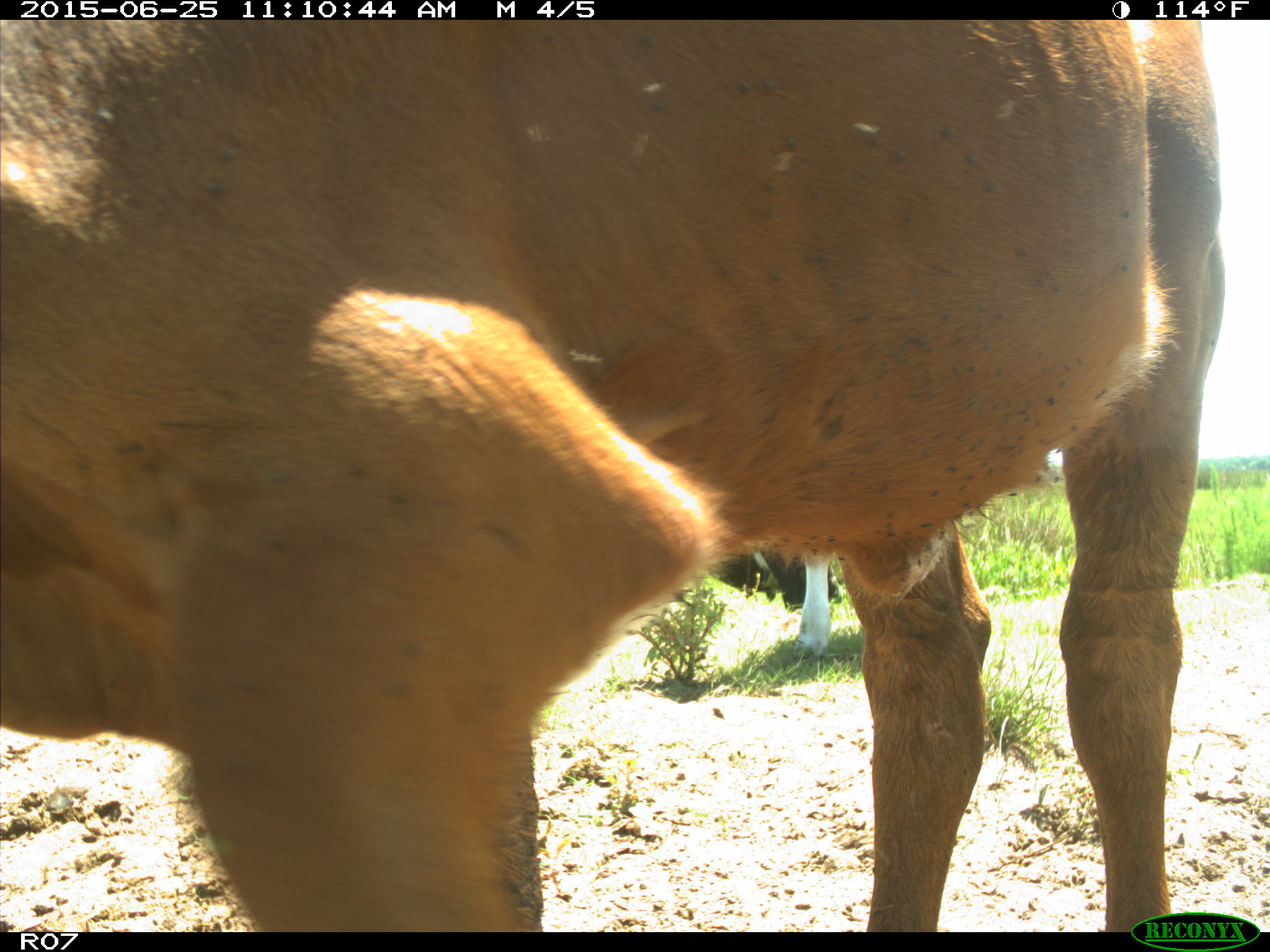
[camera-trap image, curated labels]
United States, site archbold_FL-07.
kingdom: Animalia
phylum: Chordata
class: Mammalia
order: Artiodactyla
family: Bovidae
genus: Bos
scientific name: Bos taurus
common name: domestic cow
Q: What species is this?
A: Bos taurus (domestic cow).